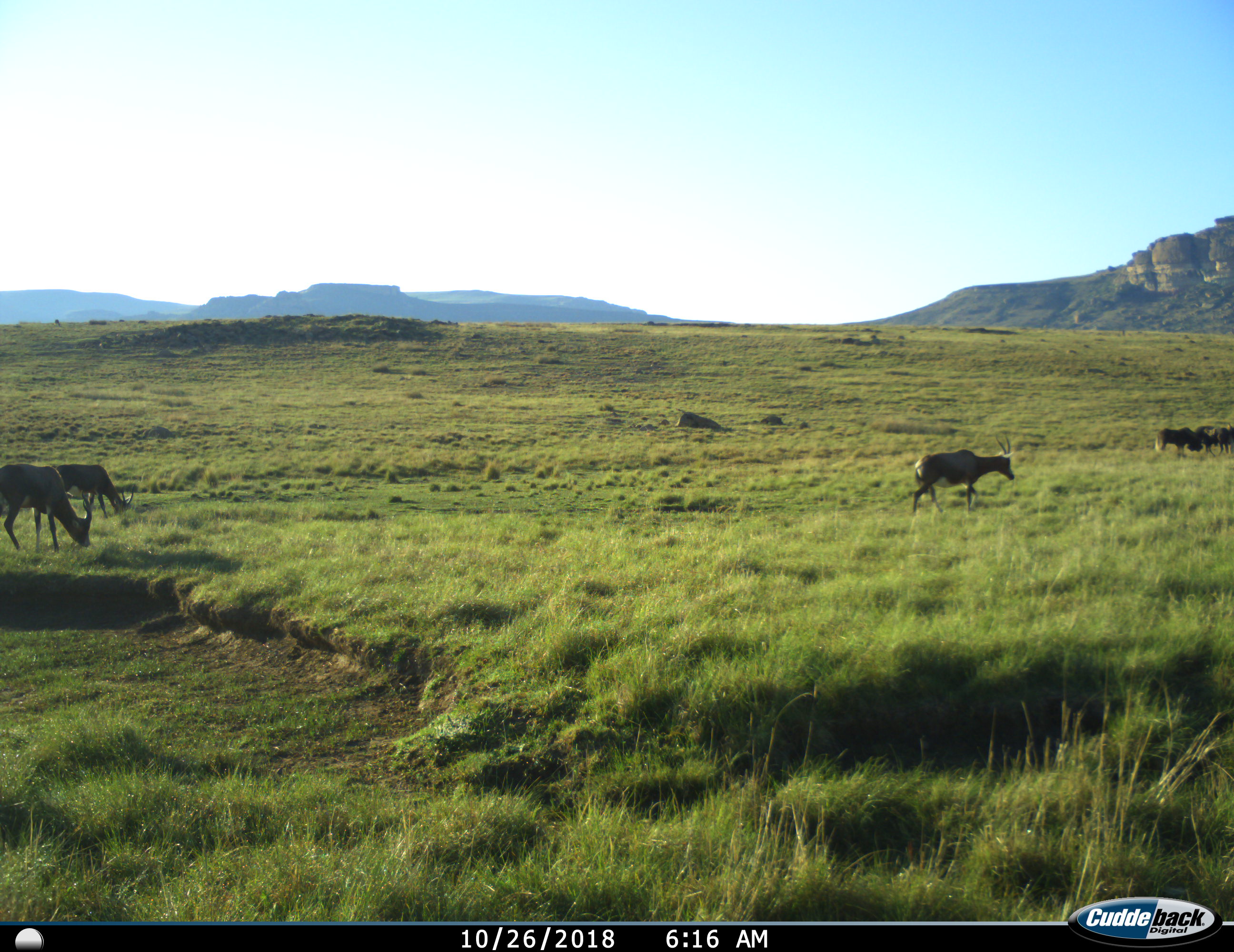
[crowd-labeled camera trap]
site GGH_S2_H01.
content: unidentified animal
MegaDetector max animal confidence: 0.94